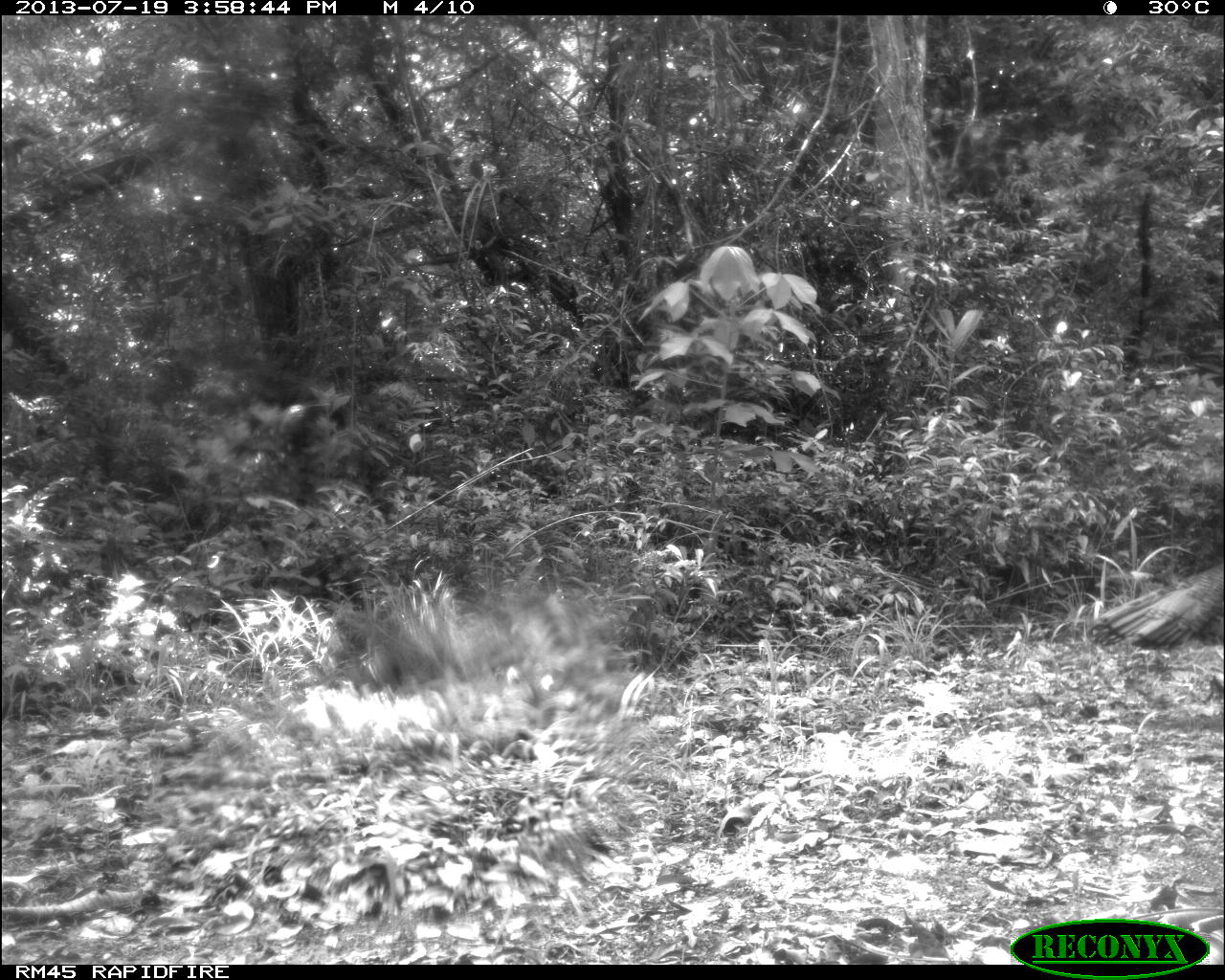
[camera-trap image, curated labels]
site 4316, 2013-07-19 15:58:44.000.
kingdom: Animalia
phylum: Chordata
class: Aves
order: Galliformes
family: Phasianidae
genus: Meleagris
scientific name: Meleagris ocellata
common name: ocellated turkey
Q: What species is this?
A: Meleagris ocellata (ocellated turkey).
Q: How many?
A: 1.